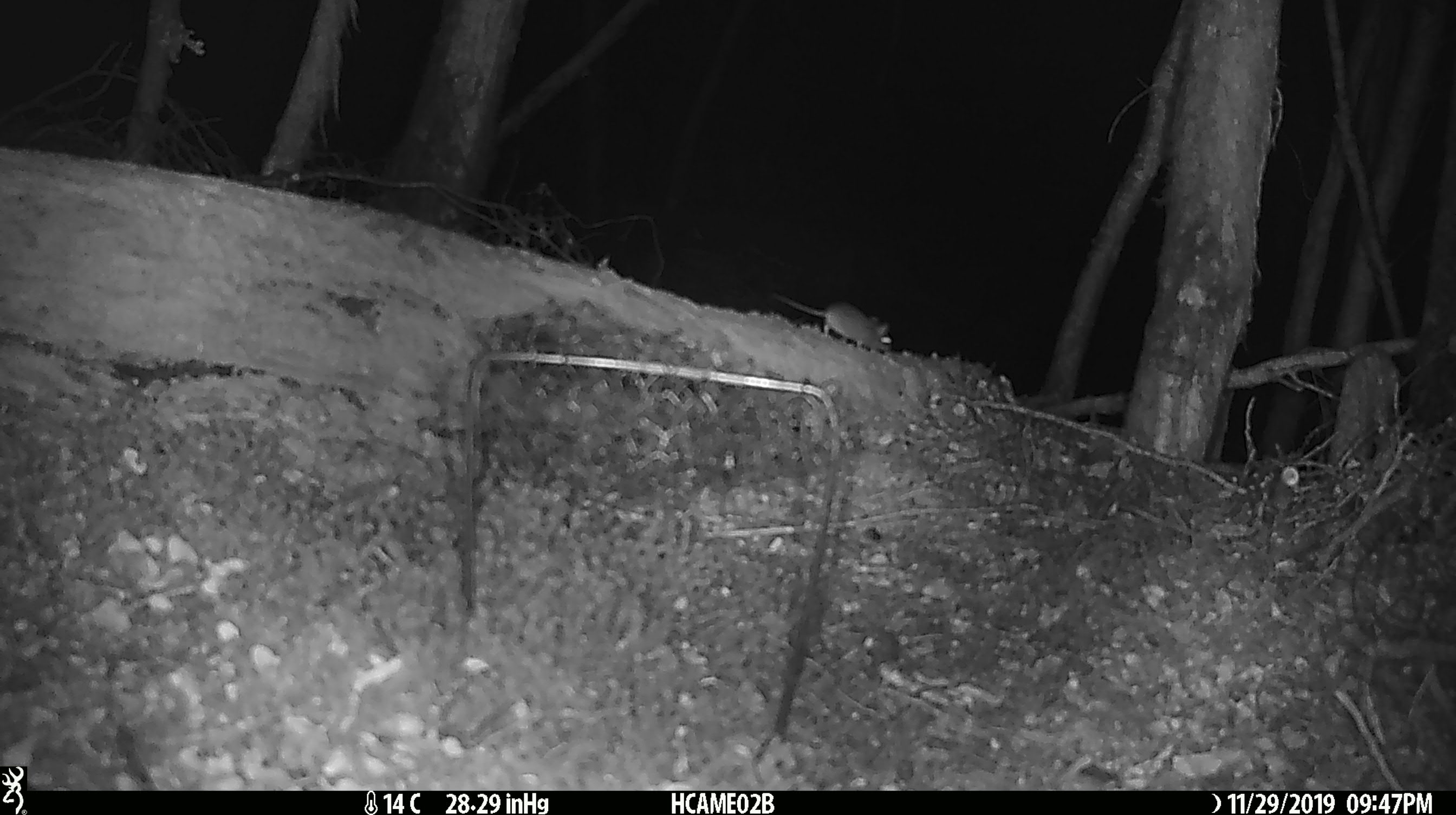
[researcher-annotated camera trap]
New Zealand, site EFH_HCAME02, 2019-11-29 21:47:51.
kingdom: Animalia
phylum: Chordata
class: Mammalia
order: Rodentia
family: Muridae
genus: Mus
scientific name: Mus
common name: mouse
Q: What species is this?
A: Mouse (Mus).